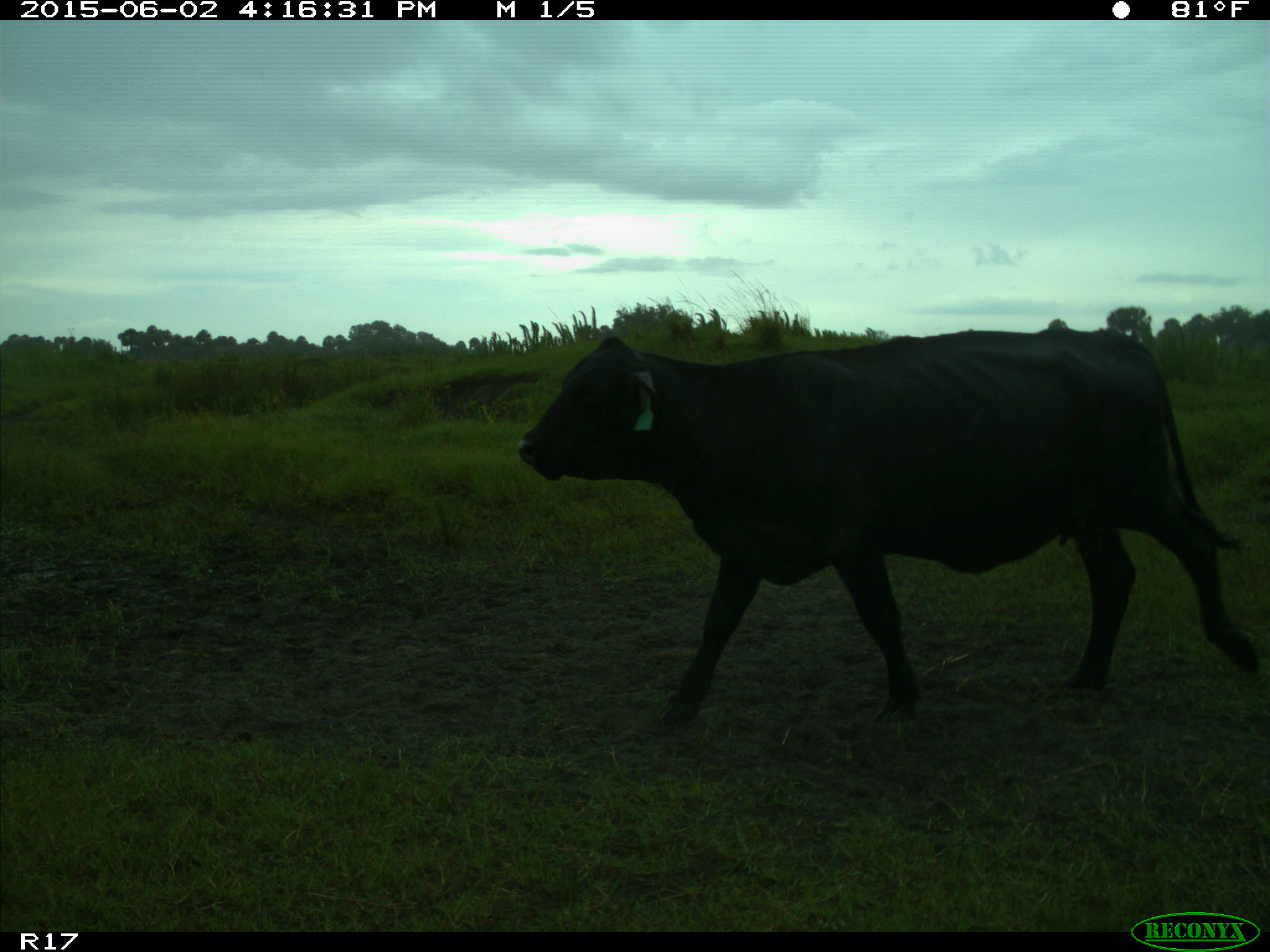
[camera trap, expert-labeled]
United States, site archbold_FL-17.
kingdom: Animalia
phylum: Chordata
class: Mammalia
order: Artiodactyla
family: Bovidae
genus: Bos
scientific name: Bos taurus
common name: domestic cow